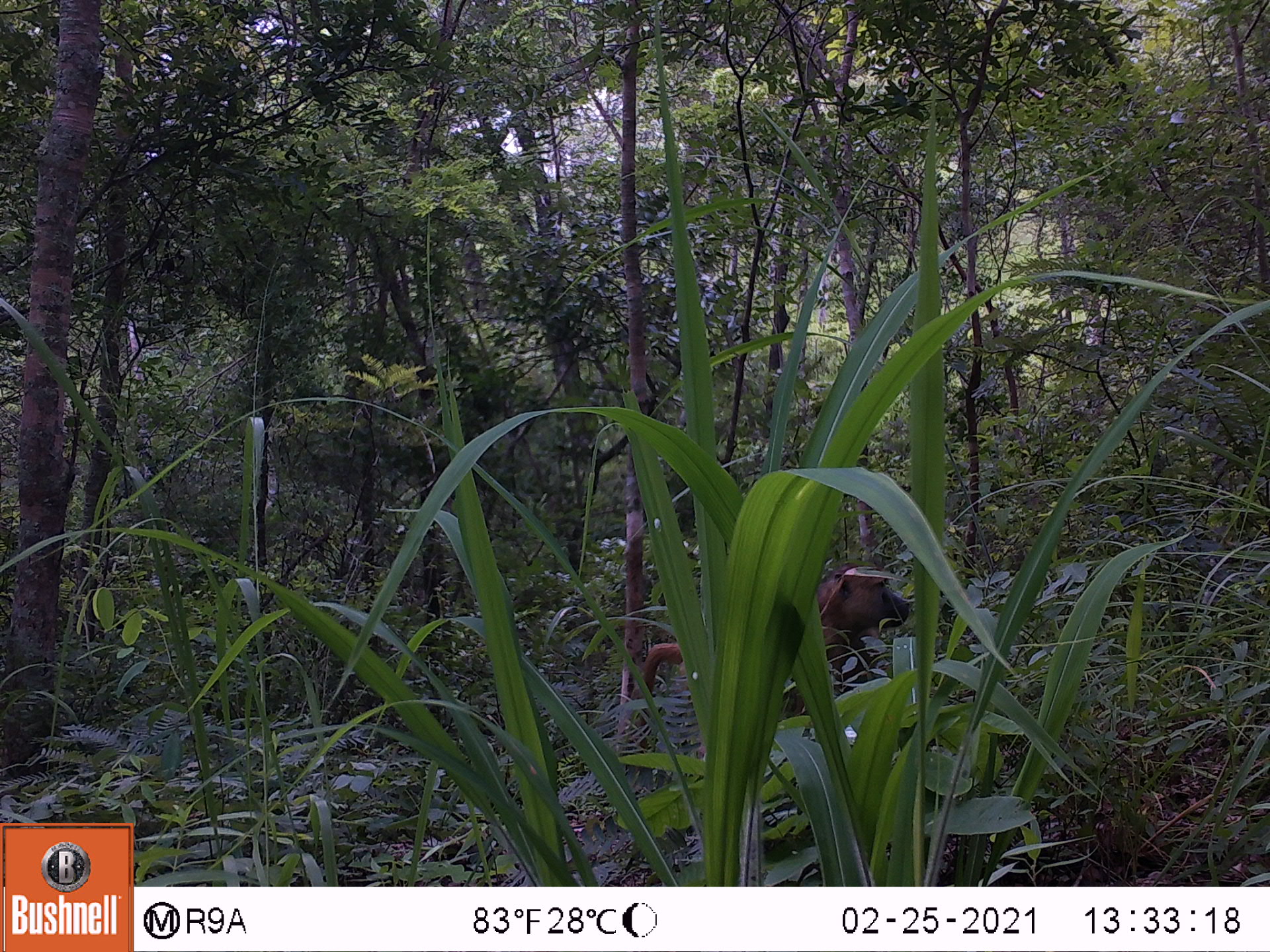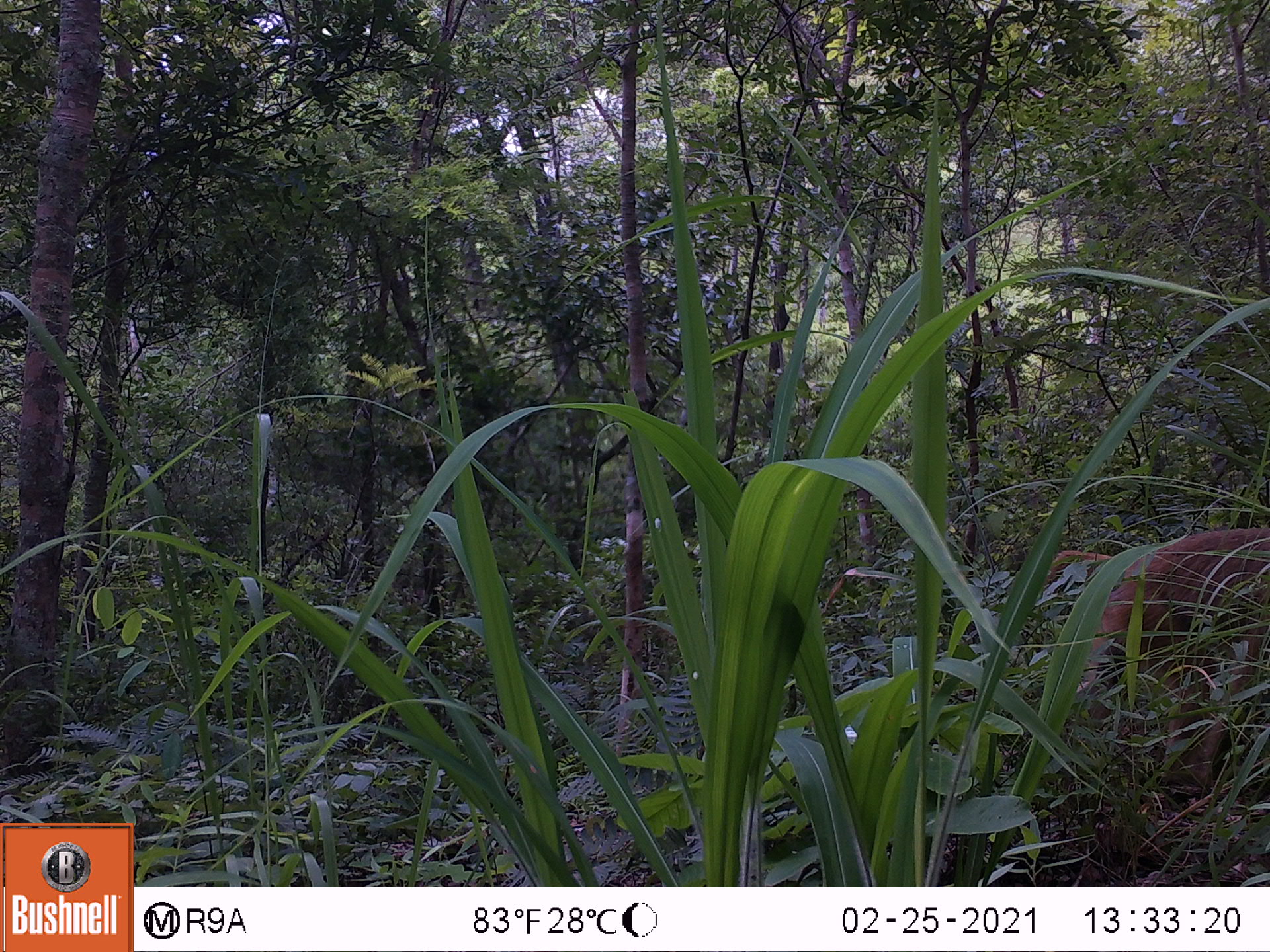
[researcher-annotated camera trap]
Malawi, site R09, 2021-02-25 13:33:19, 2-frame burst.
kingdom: Animalia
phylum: Chordata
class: Mammalia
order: Primates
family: Cercopithecidae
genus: Papio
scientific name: Papio cynocephalus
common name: yellow baboon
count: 1